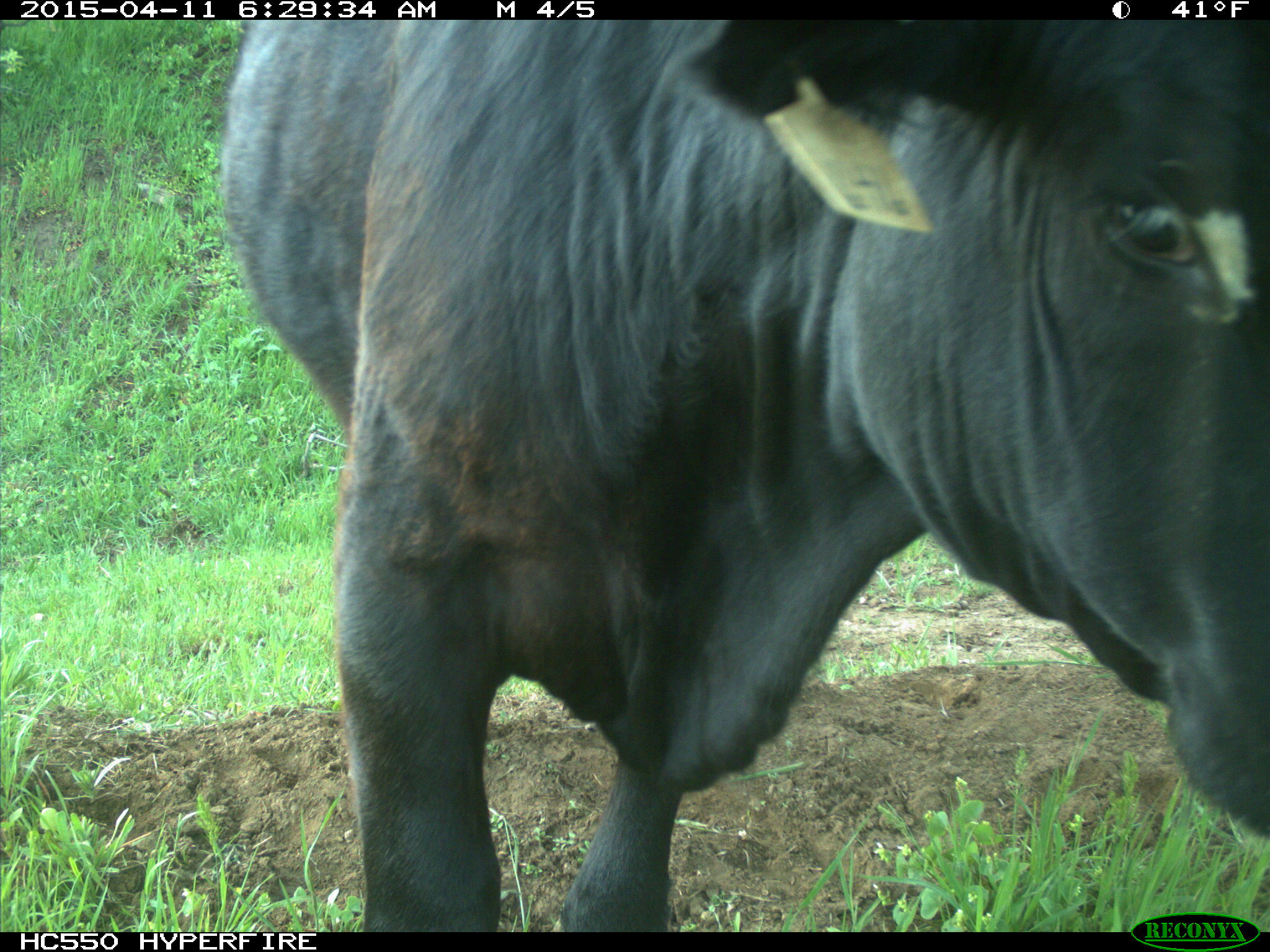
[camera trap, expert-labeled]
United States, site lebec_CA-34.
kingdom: Animalia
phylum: Chordata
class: Mammalia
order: Artiodactyla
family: Bovidae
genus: Bos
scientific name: Bos taurus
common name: domestic cow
Bos taurus (domestic cow).